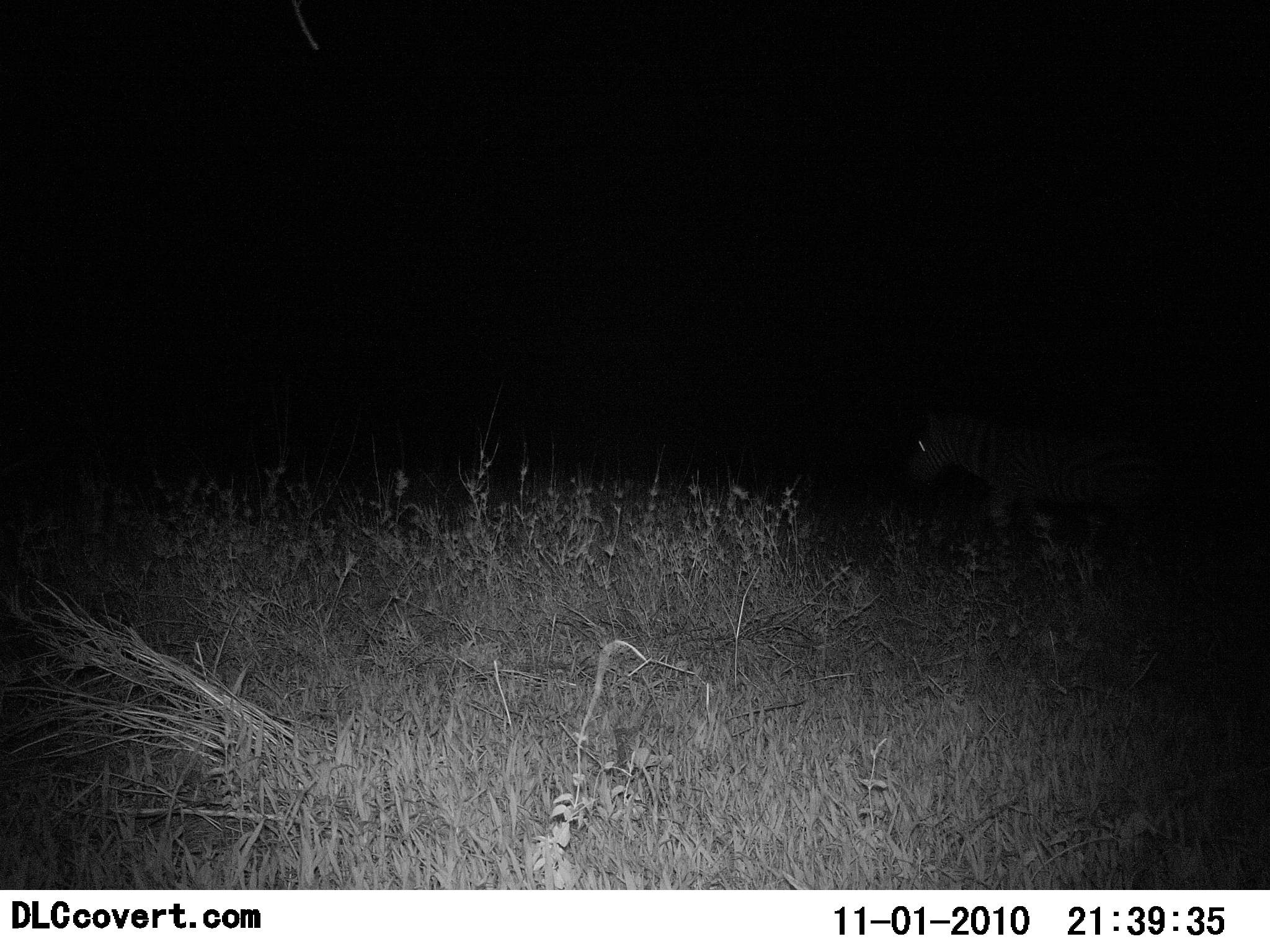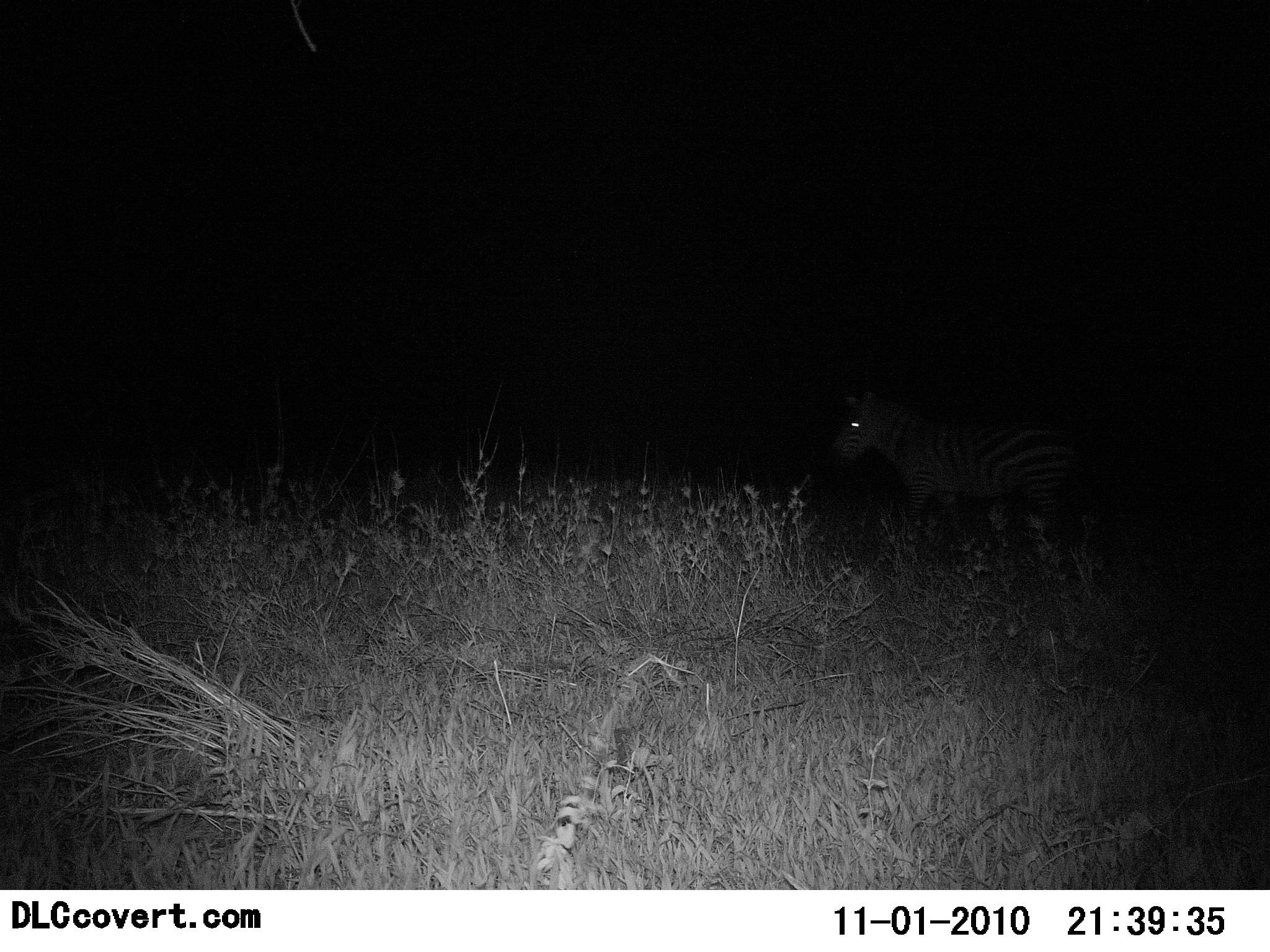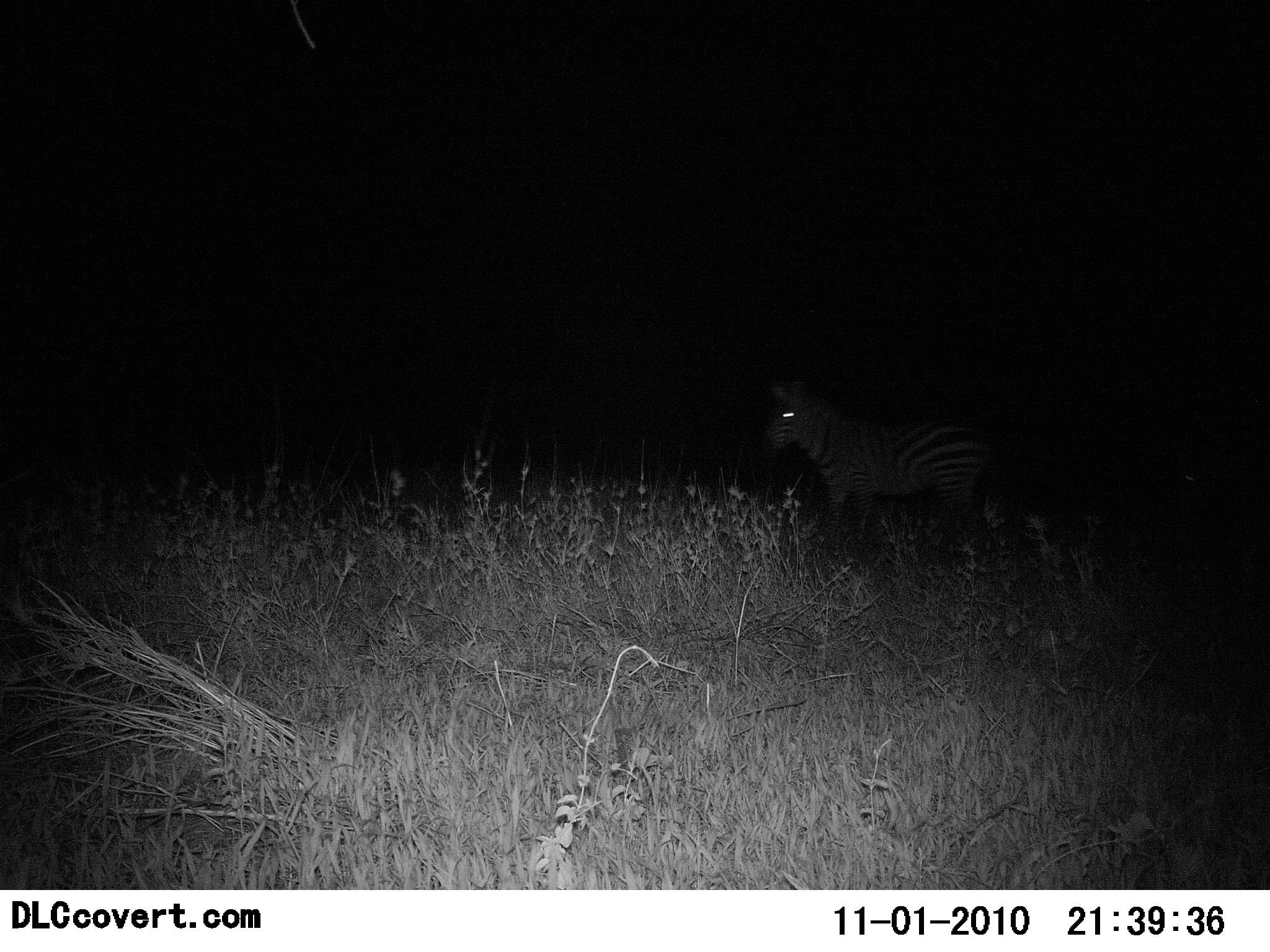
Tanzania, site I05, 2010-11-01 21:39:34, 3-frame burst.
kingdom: Animalia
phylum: Chordata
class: Mammalia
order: Perissodactyla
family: Equidae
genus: Equus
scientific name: Equus quagga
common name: plains zebra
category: zebra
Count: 1.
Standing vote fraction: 29%.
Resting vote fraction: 0%.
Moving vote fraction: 79%.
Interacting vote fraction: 0%.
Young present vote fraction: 0%.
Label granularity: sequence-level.